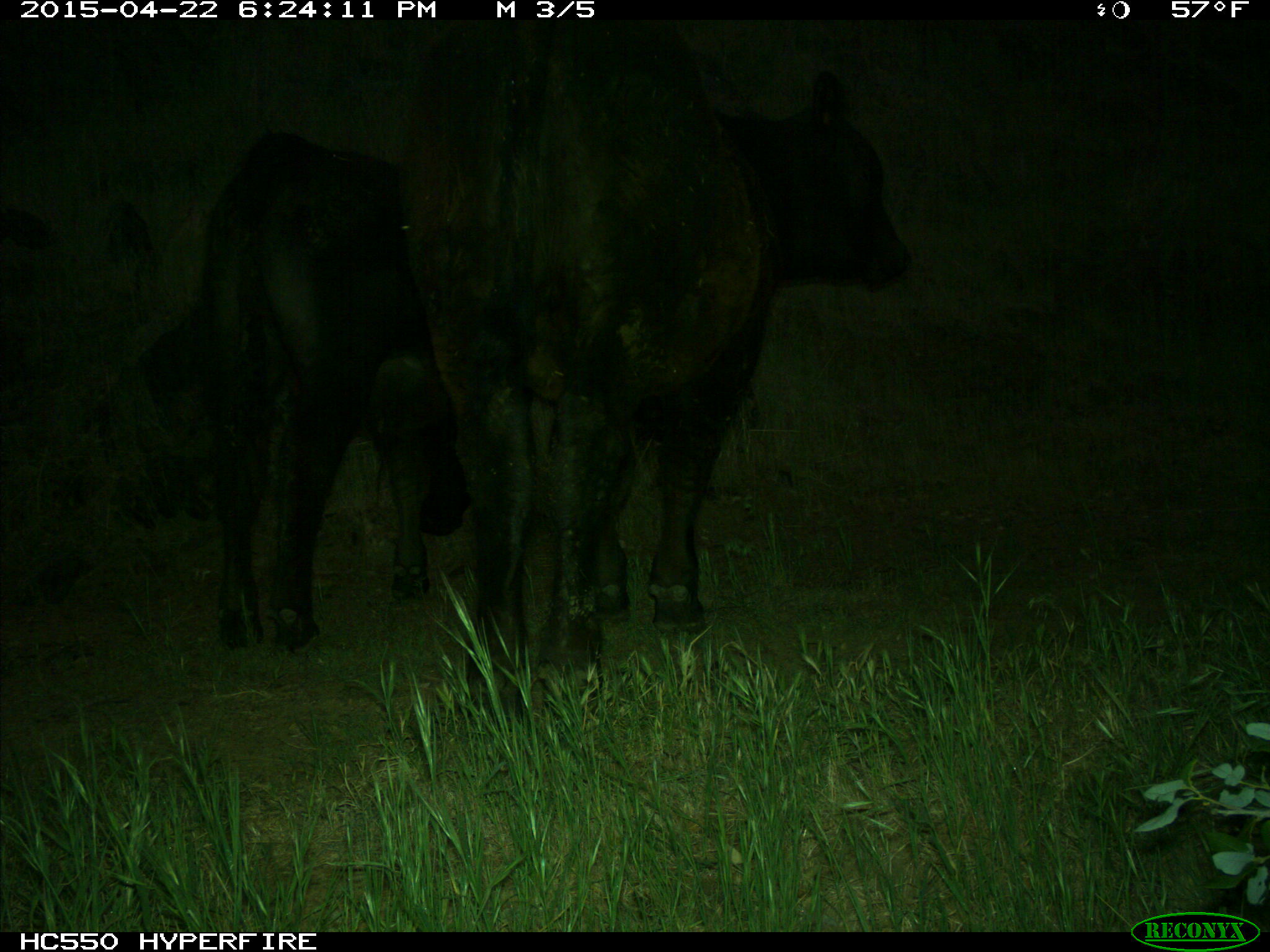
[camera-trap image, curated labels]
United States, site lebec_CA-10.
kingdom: Animalia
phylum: Chordata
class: Mammalia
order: Artiodactyla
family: Bovidae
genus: Bos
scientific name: Bos taurus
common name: domestic cow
Bos taurus (domestic cow).